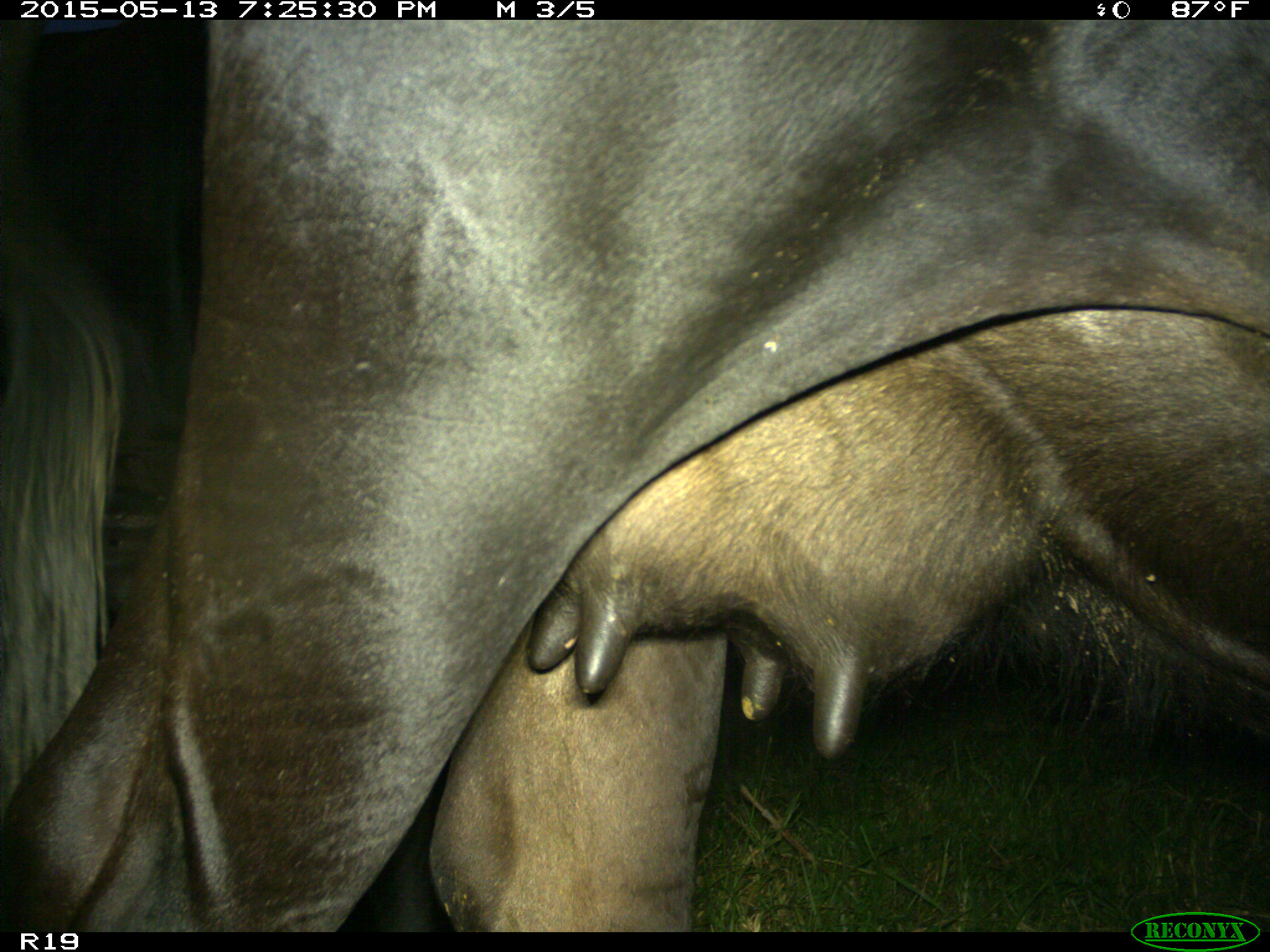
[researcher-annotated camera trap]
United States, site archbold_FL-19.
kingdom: Animalia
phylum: Chordata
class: Mammalia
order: Artiodactyla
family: Bovidae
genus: Bos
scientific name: Bos taurus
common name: domestic cow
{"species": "Bos taurus (domestic cow)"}